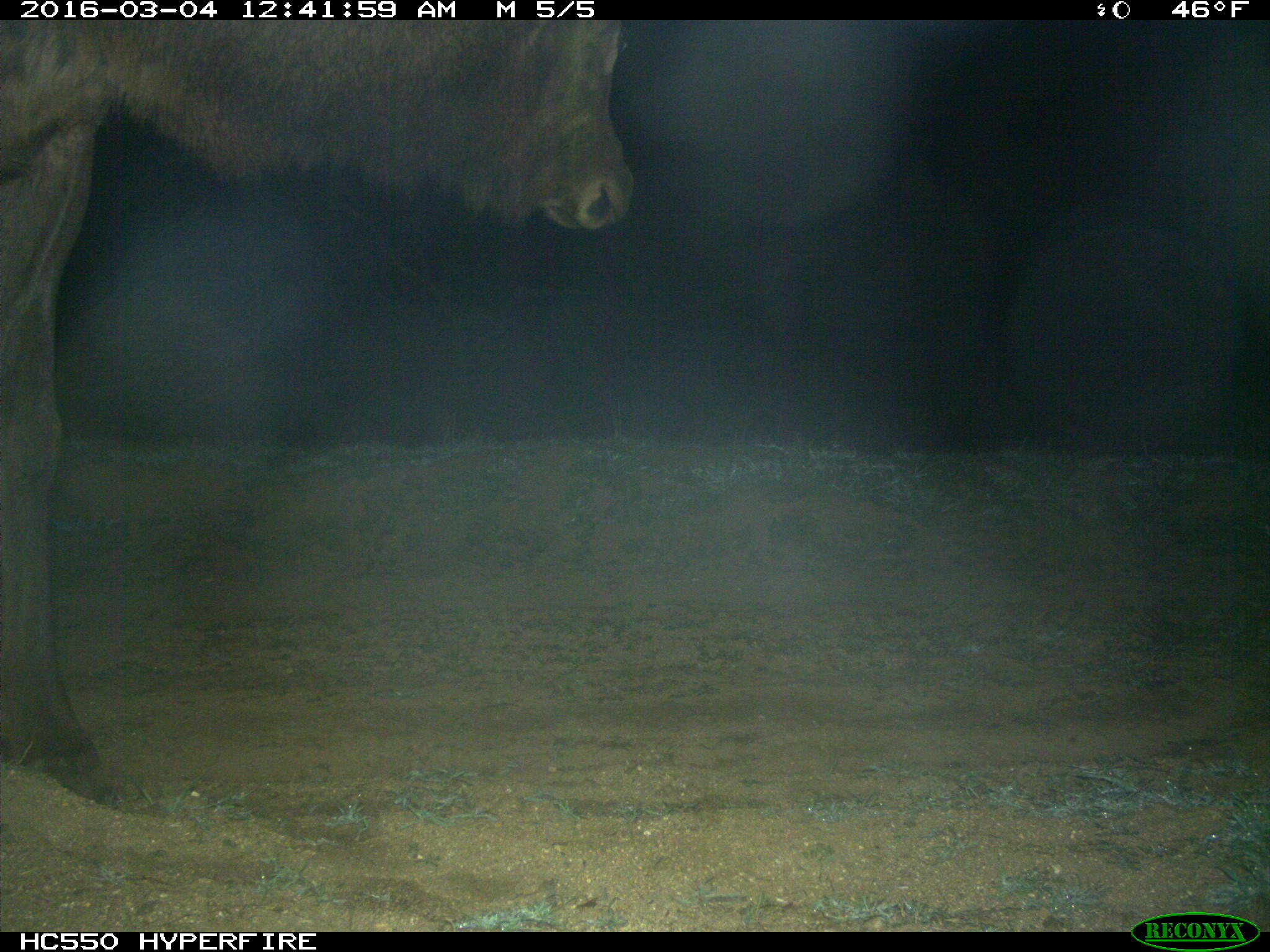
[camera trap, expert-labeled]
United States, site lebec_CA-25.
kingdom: Animalia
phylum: Chordata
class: Mammalia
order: Artiodactyla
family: Cervidae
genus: Cervus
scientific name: Cervus canadensis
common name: elk